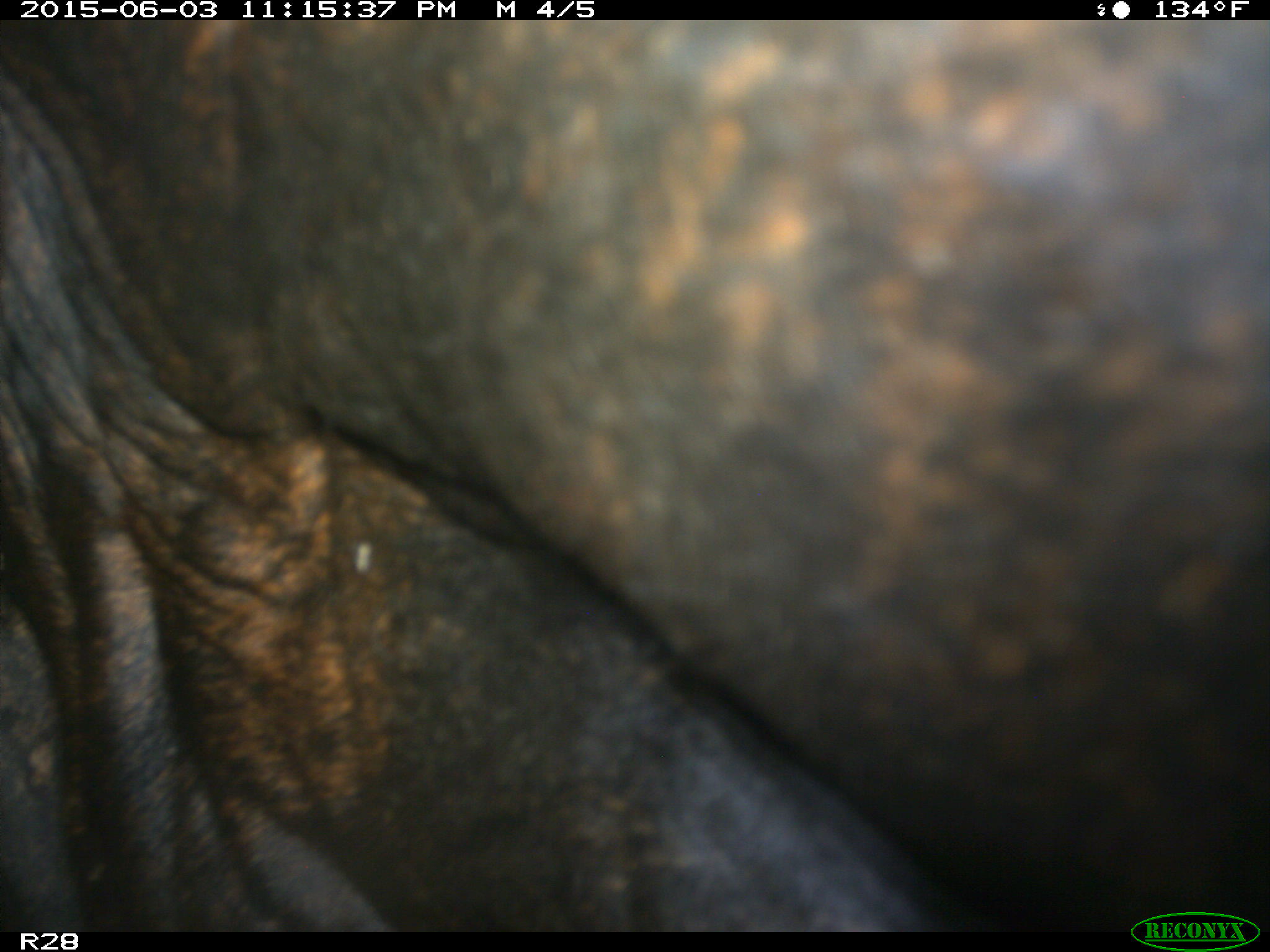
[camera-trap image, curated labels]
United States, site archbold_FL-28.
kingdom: Animalia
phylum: Chordata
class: Mammalia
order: Artiodactyla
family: Bovidae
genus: Bos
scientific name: Bos taurus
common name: domestic cow